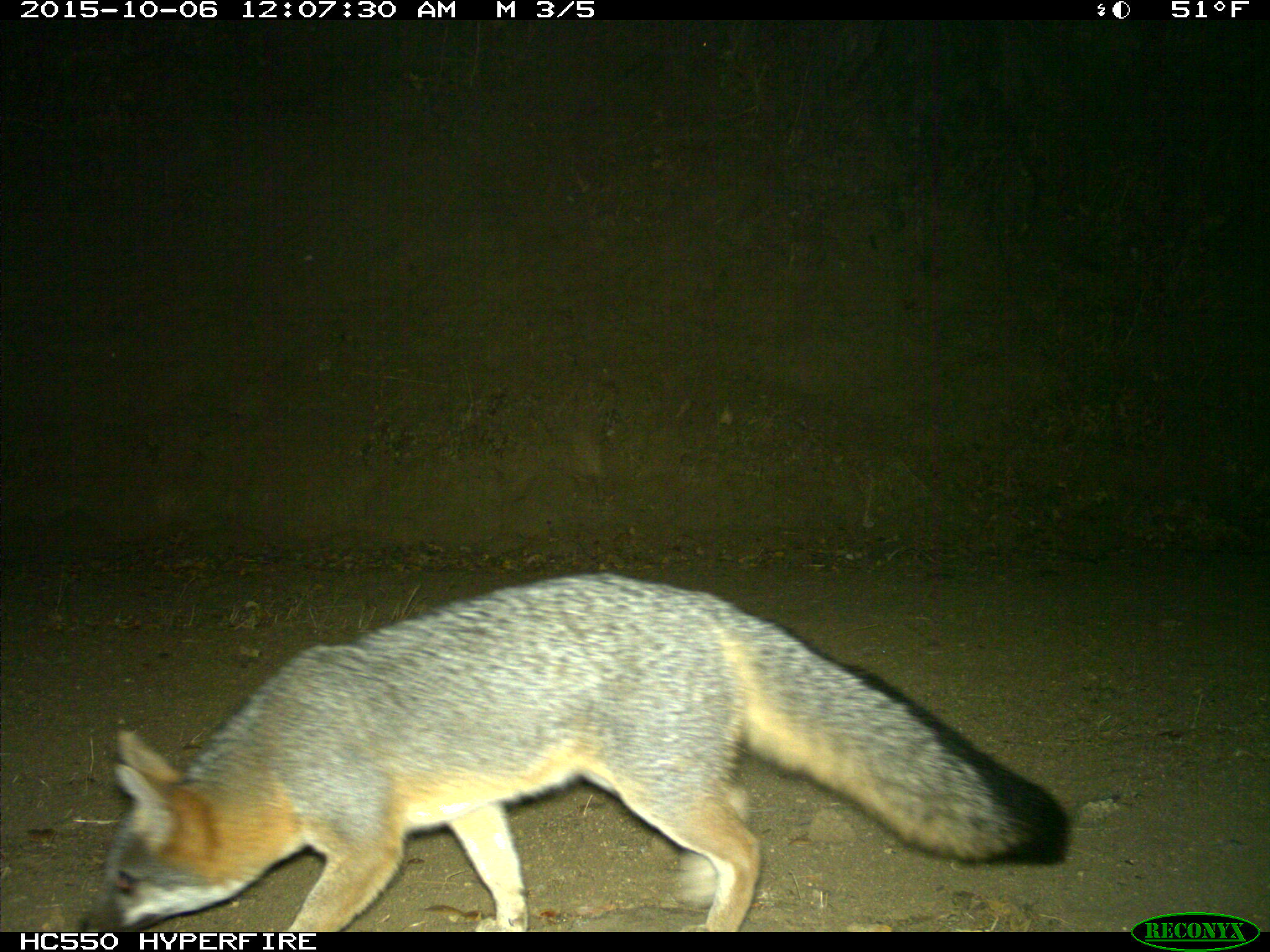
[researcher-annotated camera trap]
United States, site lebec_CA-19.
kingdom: Animalia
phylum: Chordata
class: Mammalia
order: Carnivora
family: Canidae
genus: Urocyon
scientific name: Urocyon cinereoargenteus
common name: gray fox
Urocyon cinereoargenteus (gray fox).